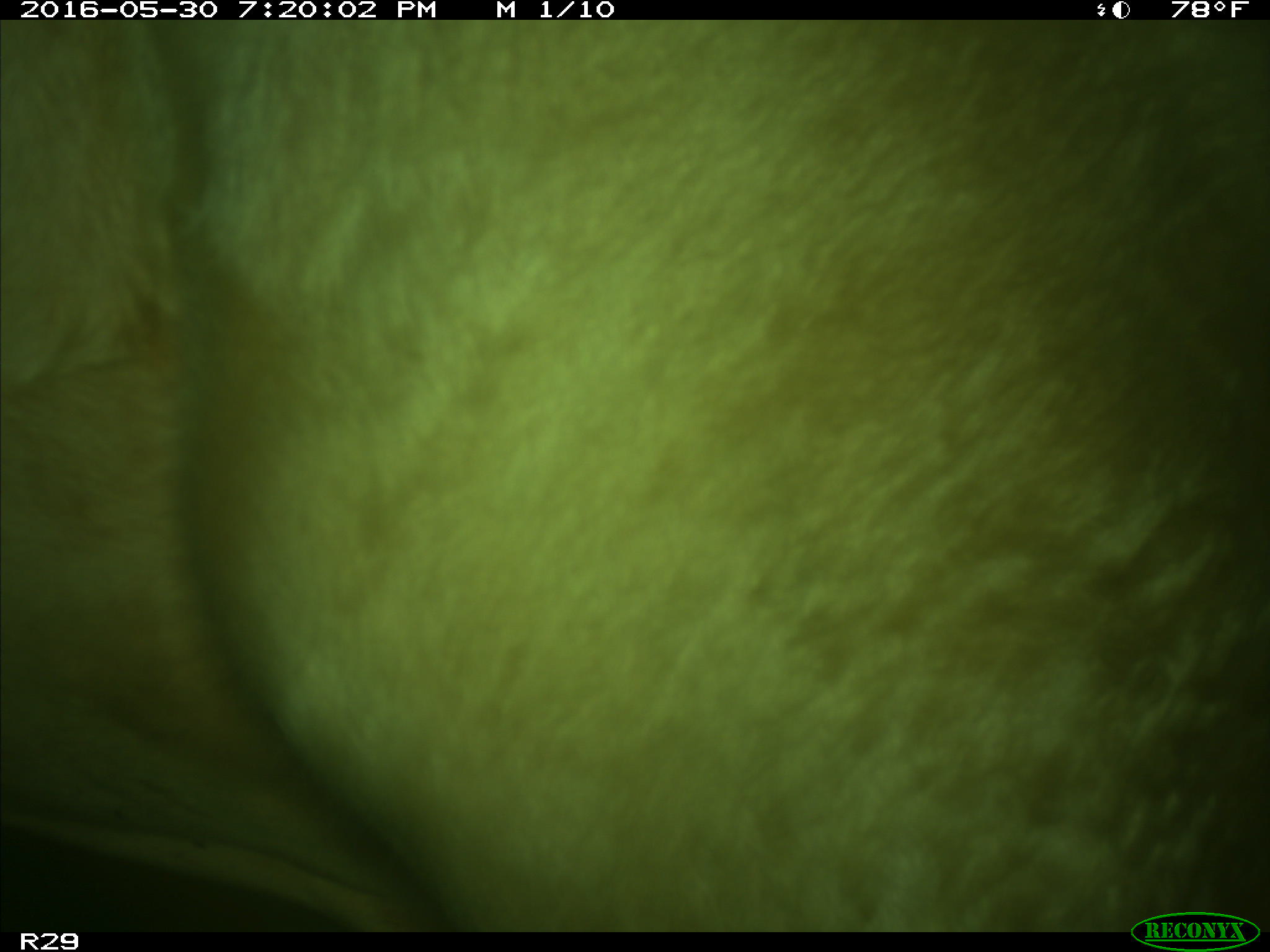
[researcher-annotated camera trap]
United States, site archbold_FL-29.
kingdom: Animalia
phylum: Chordata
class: Mammalia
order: Artiodactyla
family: Bovidae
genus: Bos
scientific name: Bos taurus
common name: domestic cow